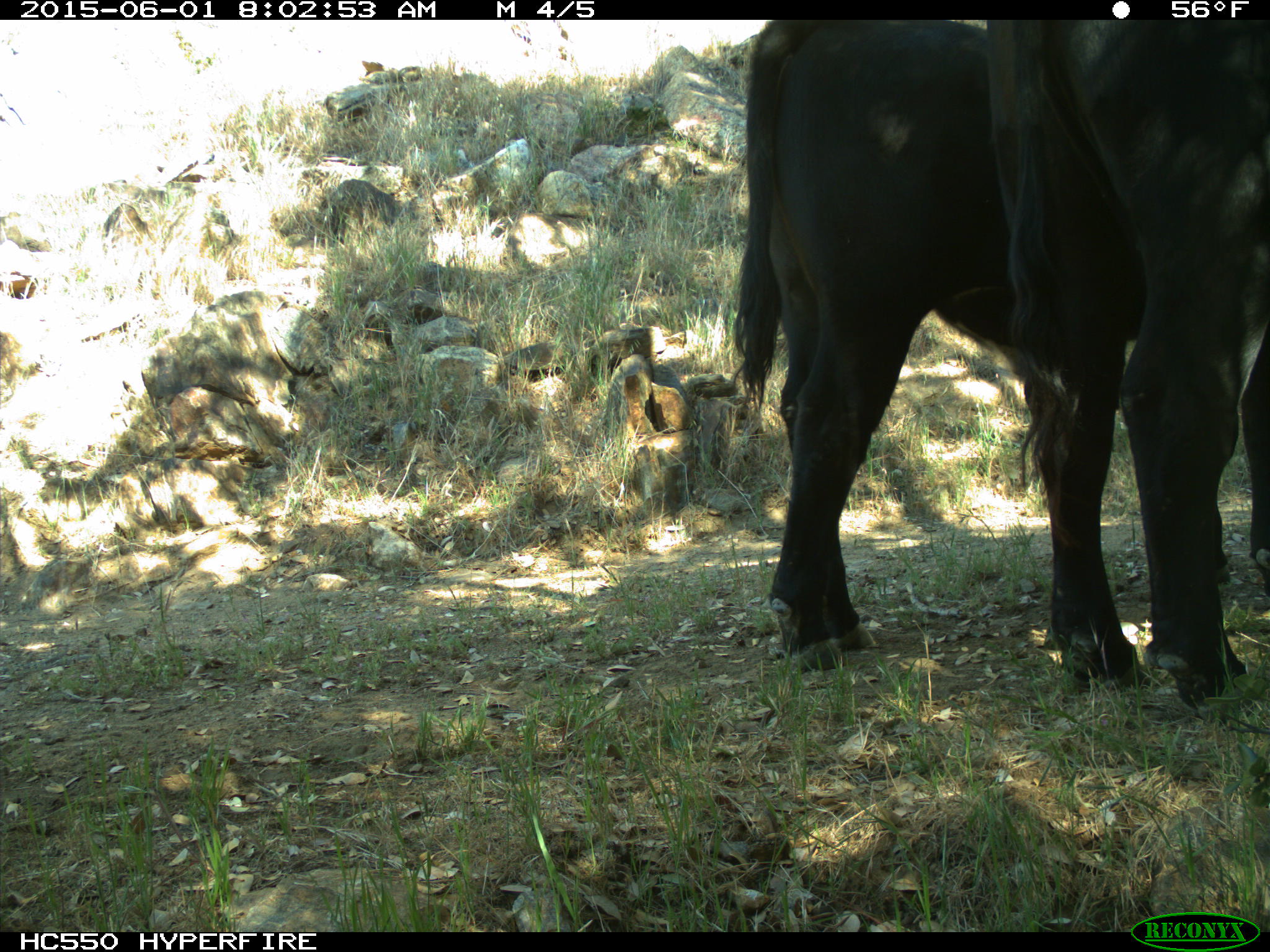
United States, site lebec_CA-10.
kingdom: Animalia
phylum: Chordata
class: Mammalia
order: Artiodactyla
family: Bovidae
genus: Bos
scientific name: Bos taurus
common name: domestic cow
Bos taurus (domestic cow).